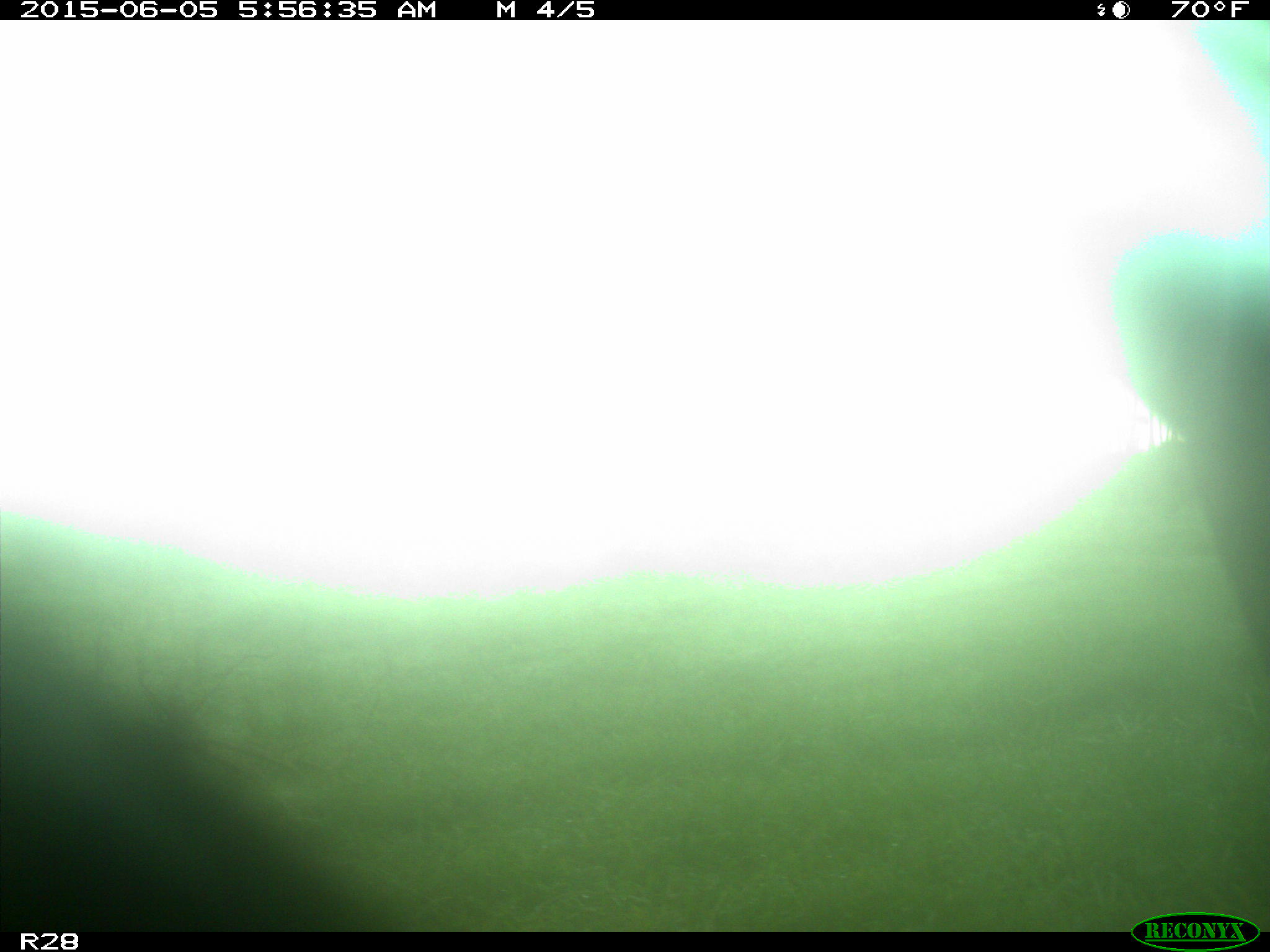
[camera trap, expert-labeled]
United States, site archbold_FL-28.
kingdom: Animalia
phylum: Chordata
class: Mammalia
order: Artiodactyla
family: Bovidae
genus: Bos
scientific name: Bos taurus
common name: domestic cow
Bos taurus (domestic cow).